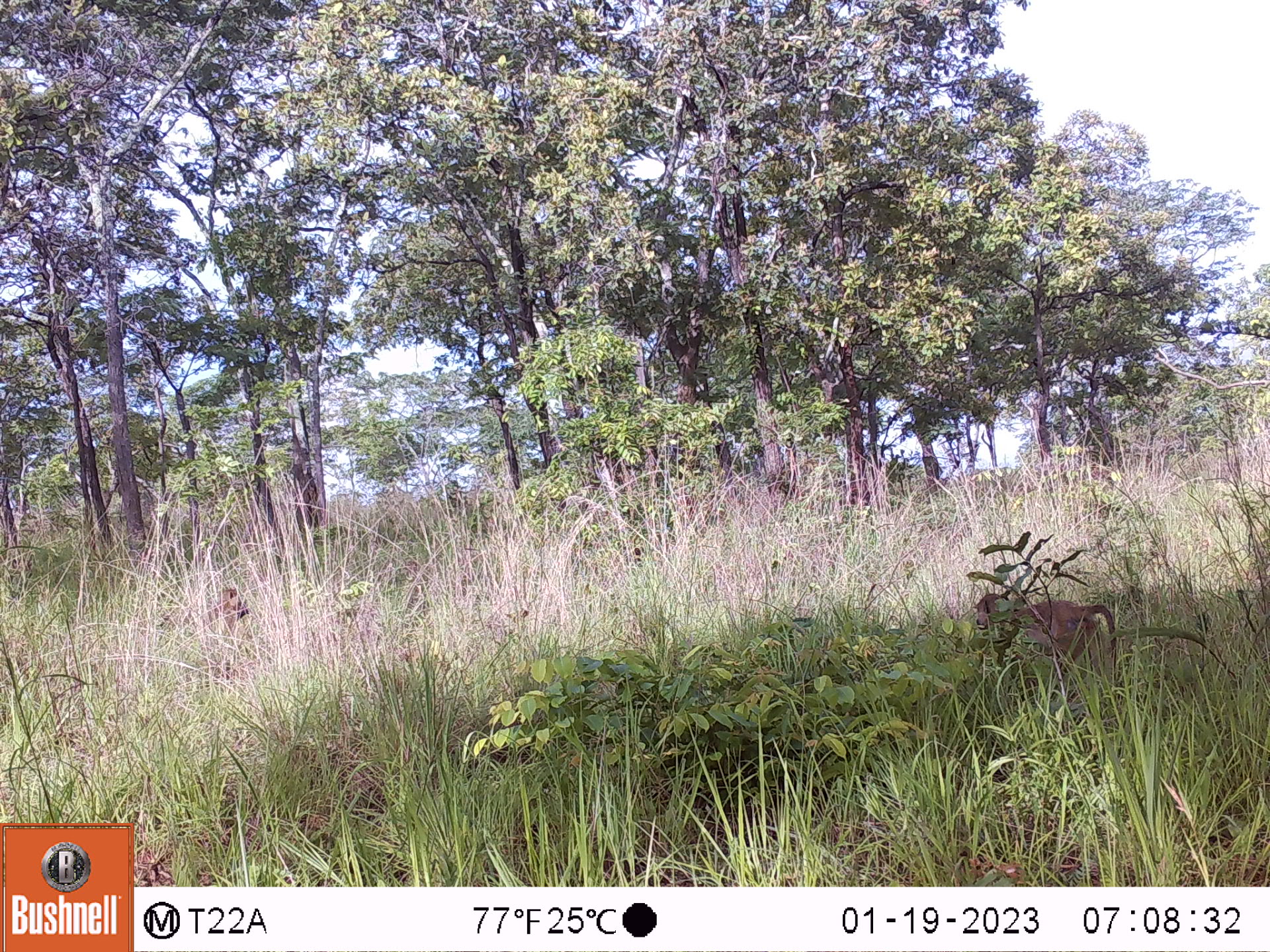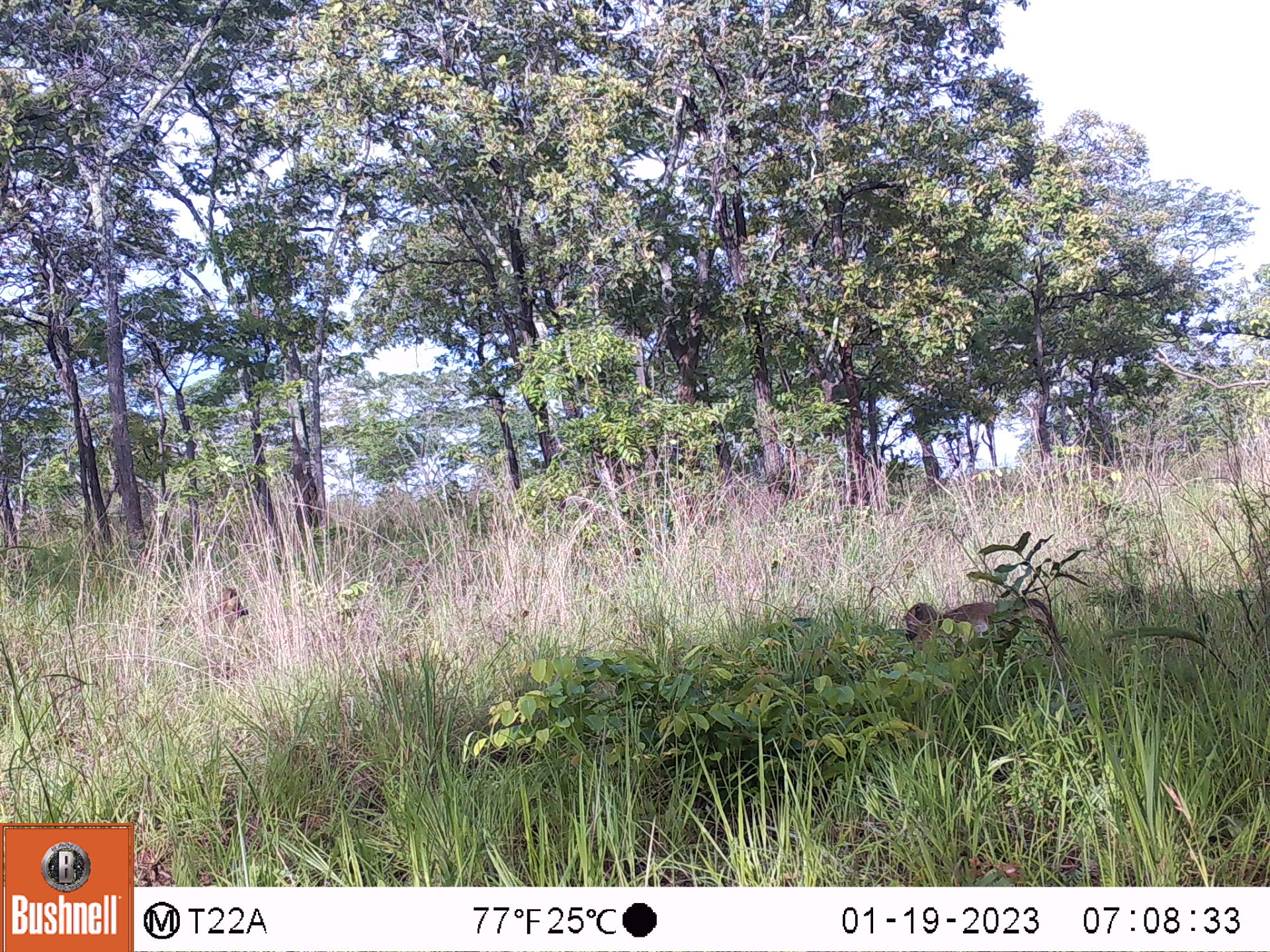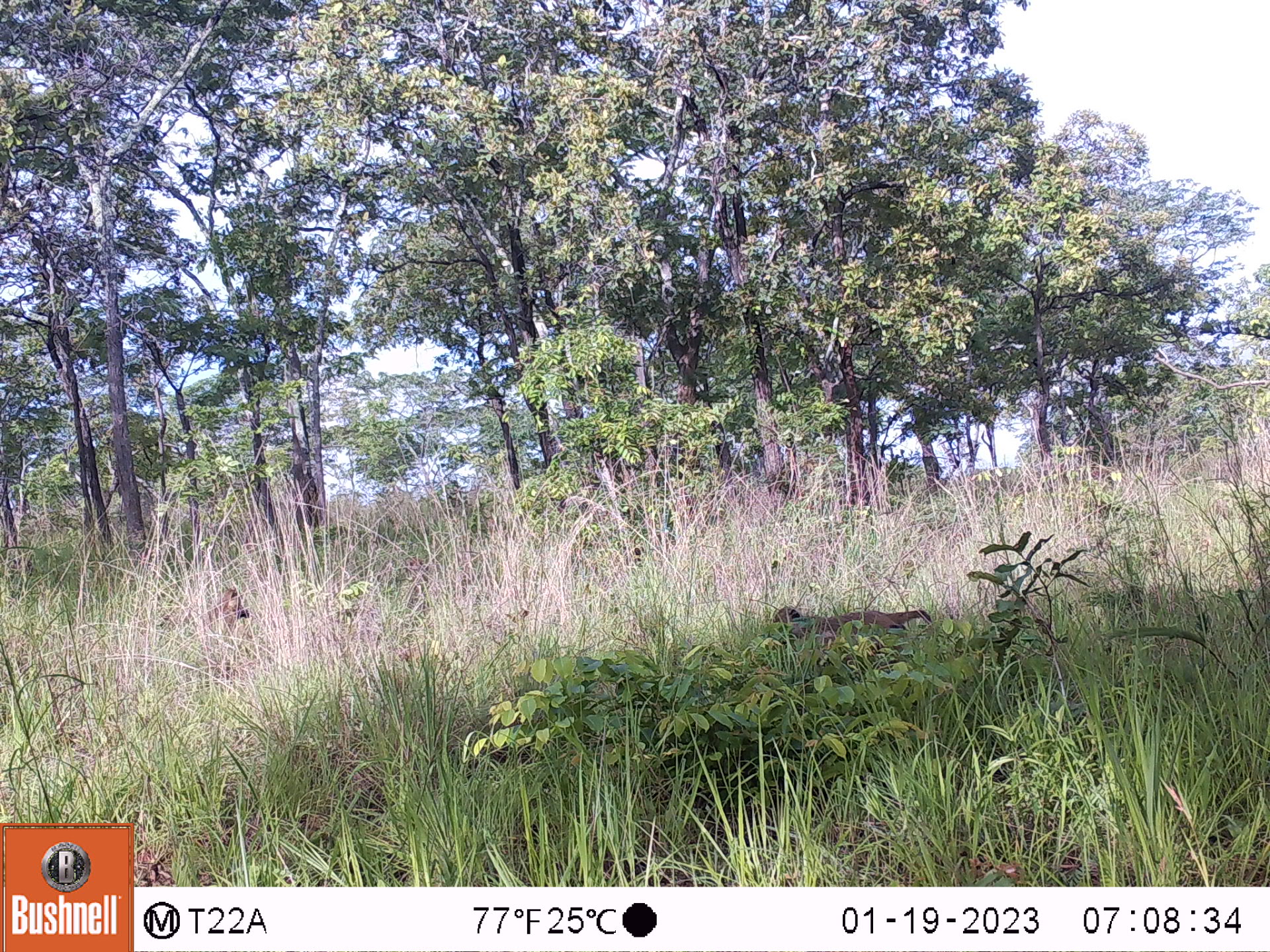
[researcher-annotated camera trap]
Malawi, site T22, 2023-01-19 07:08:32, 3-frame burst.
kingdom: Animalia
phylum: Chordata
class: Mammalia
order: Primates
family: Cercopithecidae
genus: Papio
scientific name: Papio cynocephalus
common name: yellow baboon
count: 2